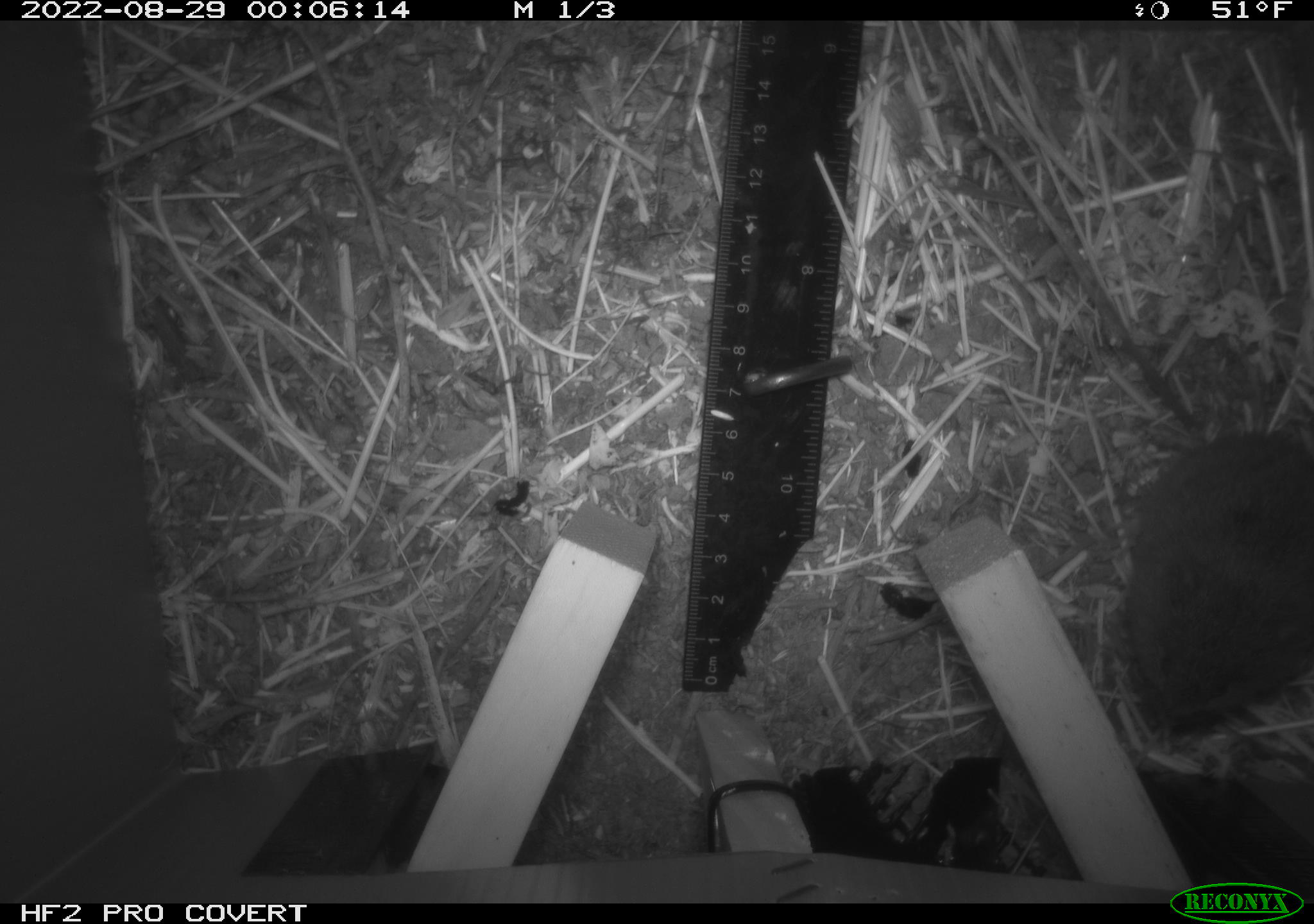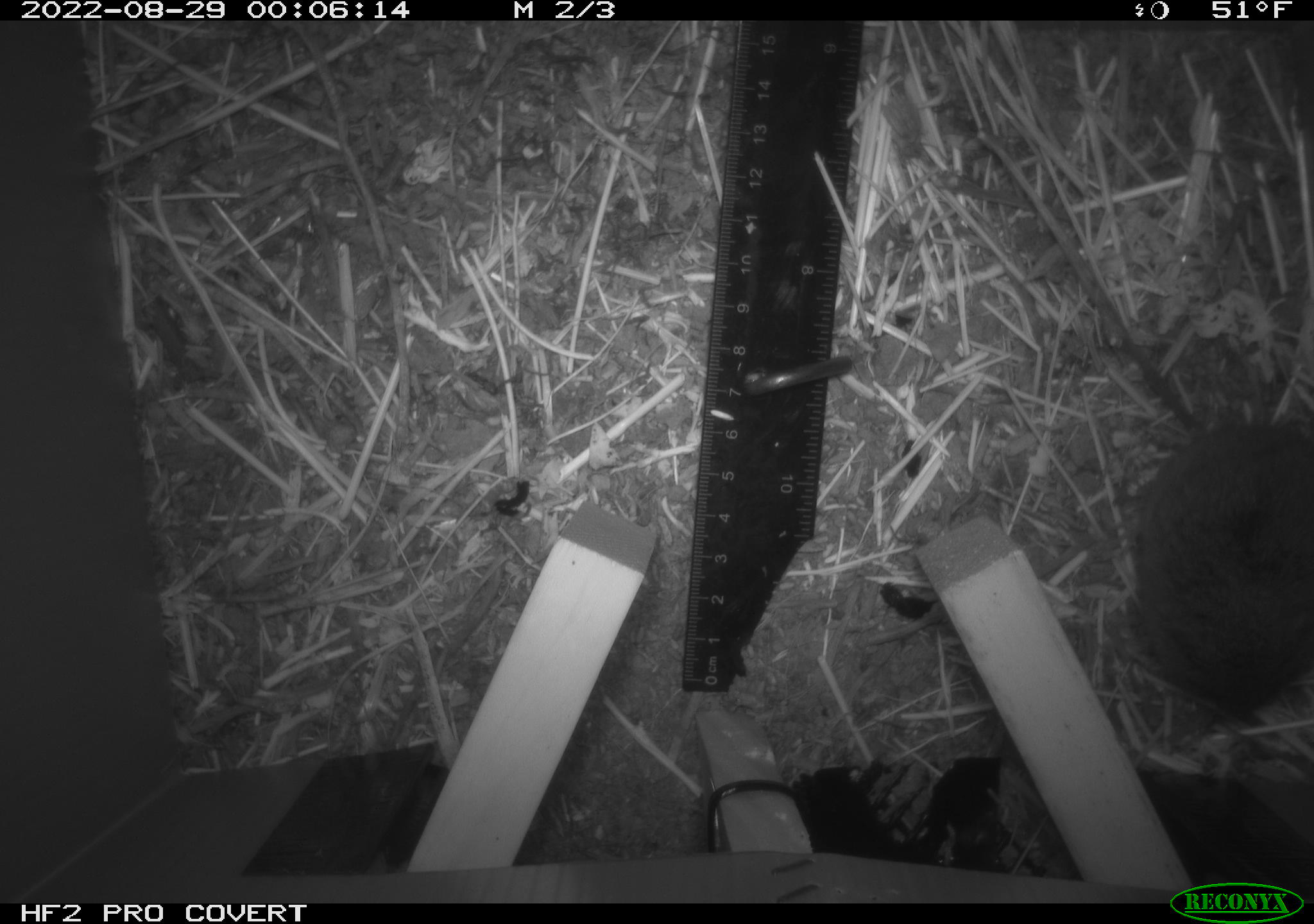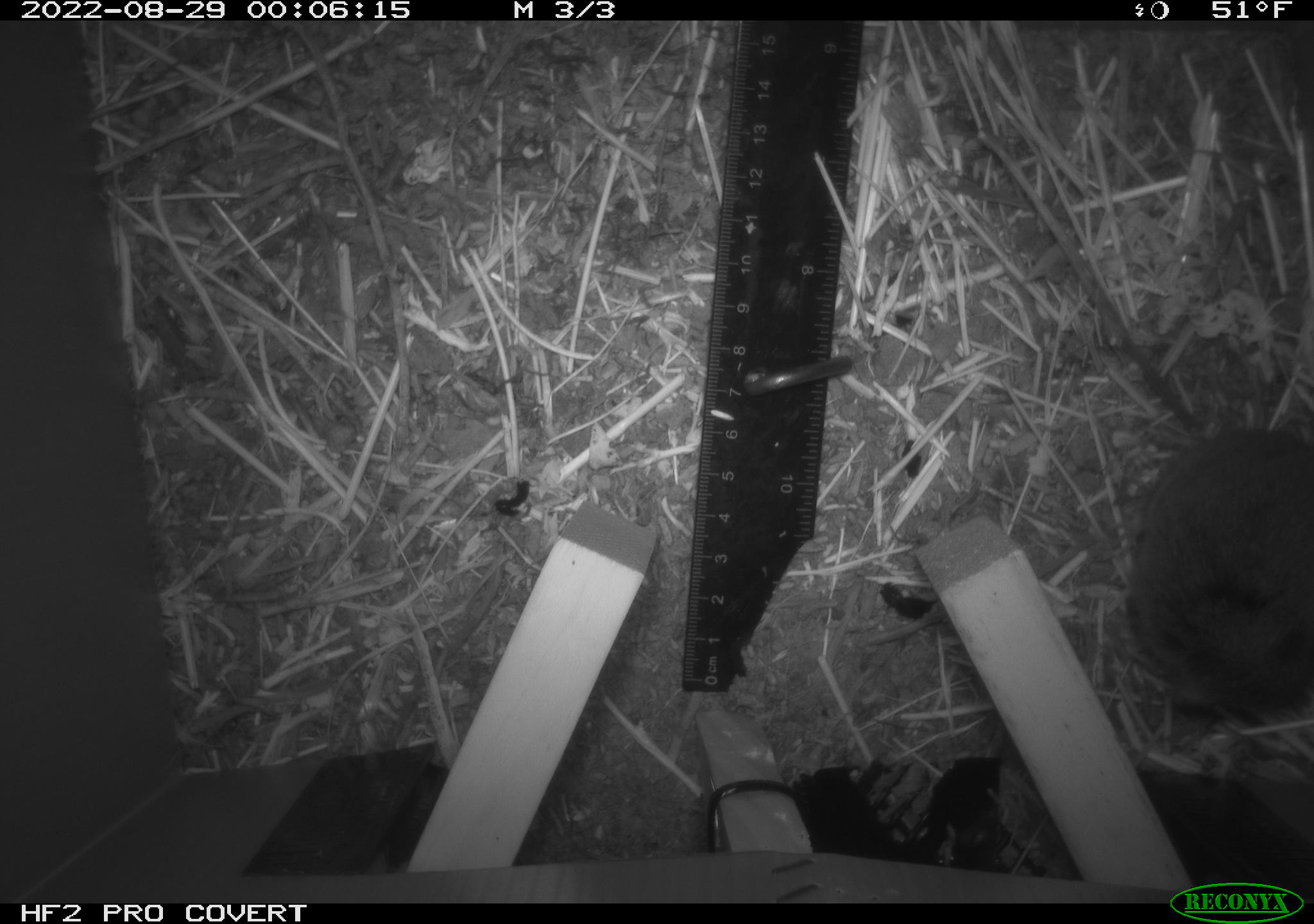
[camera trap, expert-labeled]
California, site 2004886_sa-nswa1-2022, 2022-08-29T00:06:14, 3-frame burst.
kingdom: Animalia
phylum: Chordata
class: Mammalia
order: Rodentia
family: Cricetidae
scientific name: Cricetidae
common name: hamsters, voles, lemmings, and allies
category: cricetidae family